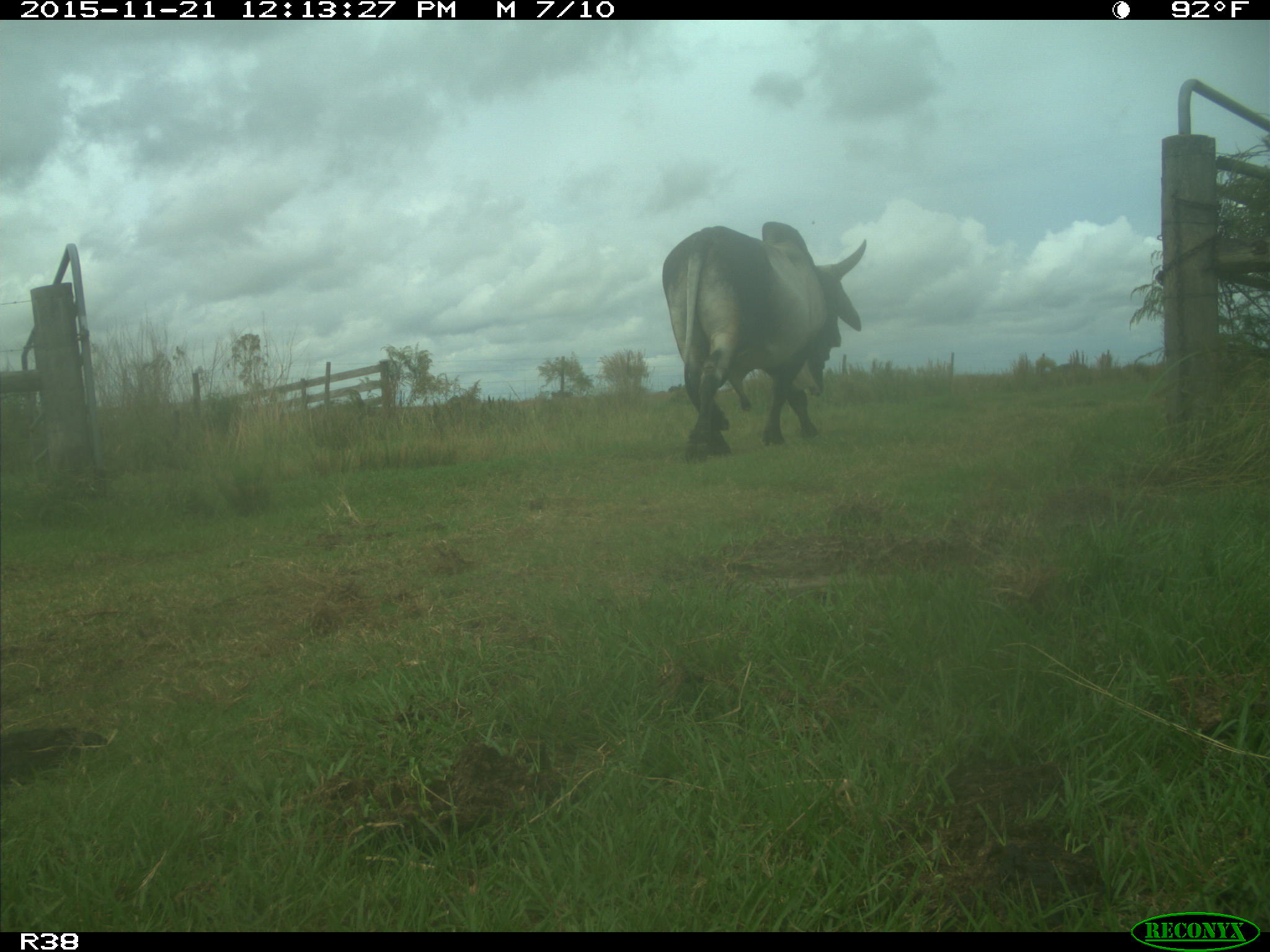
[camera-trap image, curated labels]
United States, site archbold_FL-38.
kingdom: Animalia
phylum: Chordata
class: Mammalia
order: Artiodactyla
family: Bovidae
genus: Bos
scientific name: Bos taurus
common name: domestic cow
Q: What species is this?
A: Bos taurus (domestic cow).